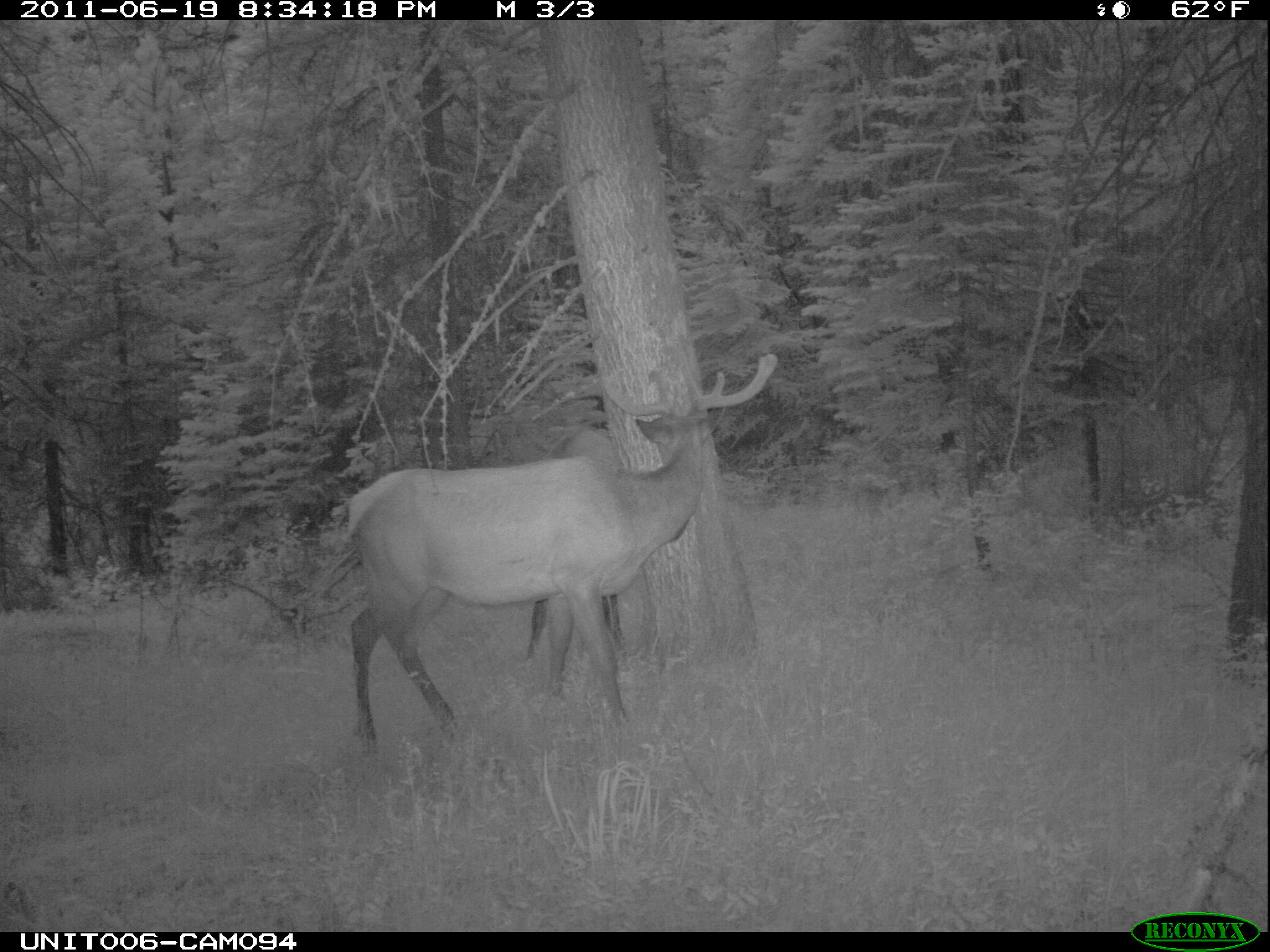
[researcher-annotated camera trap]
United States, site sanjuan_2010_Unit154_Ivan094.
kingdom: Animalia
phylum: Chordata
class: Mammalia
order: Artiodactyla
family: Cervidae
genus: Cervus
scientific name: Cervus elaphus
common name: red deer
Cervus elaphus (red deer).